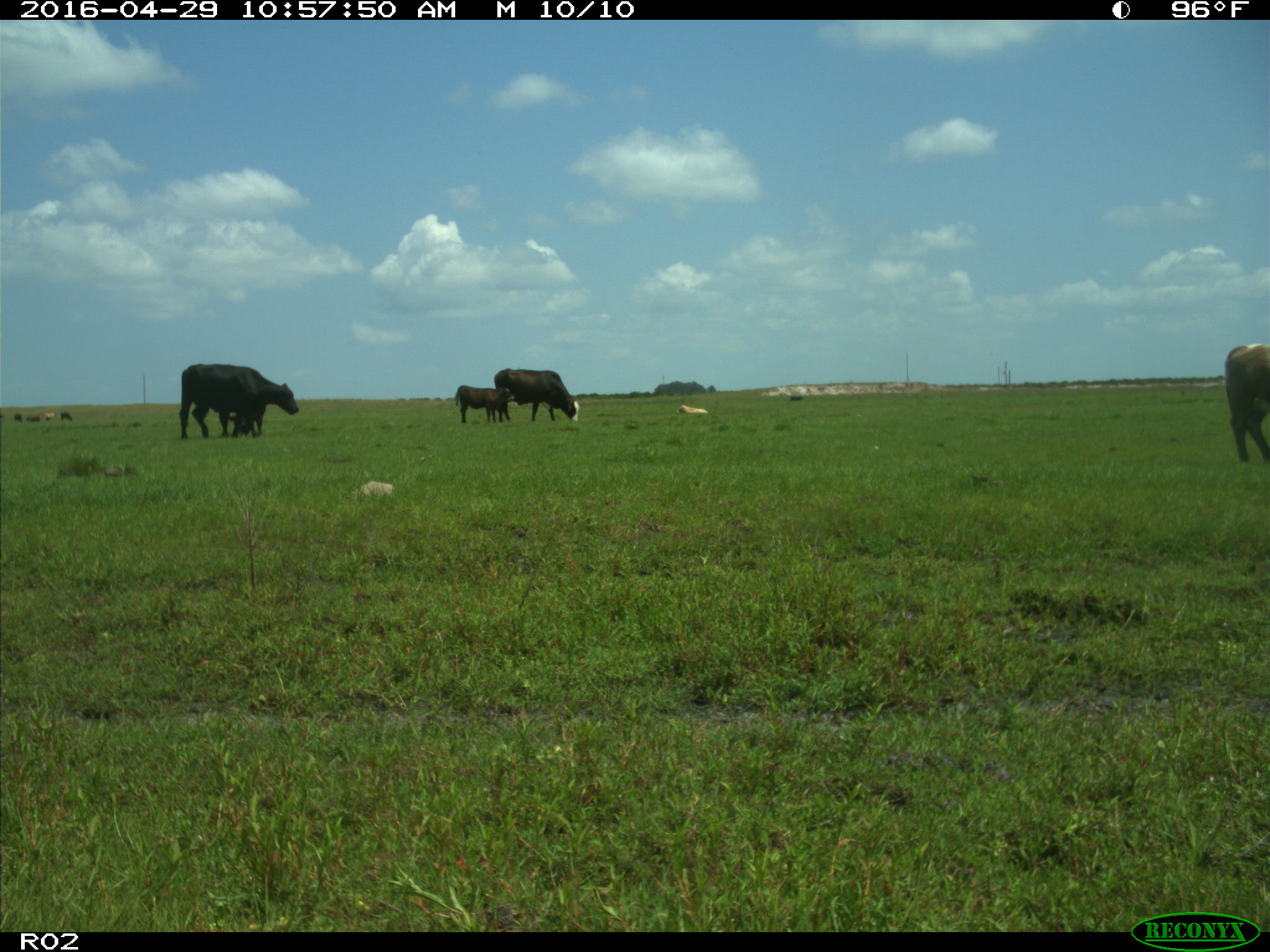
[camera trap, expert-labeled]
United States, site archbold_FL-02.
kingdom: Animalia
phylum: Chordata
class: Mammalia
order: Artiodactyla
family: Bovidae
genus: Bos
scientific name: Bos taurus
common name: domestic cow